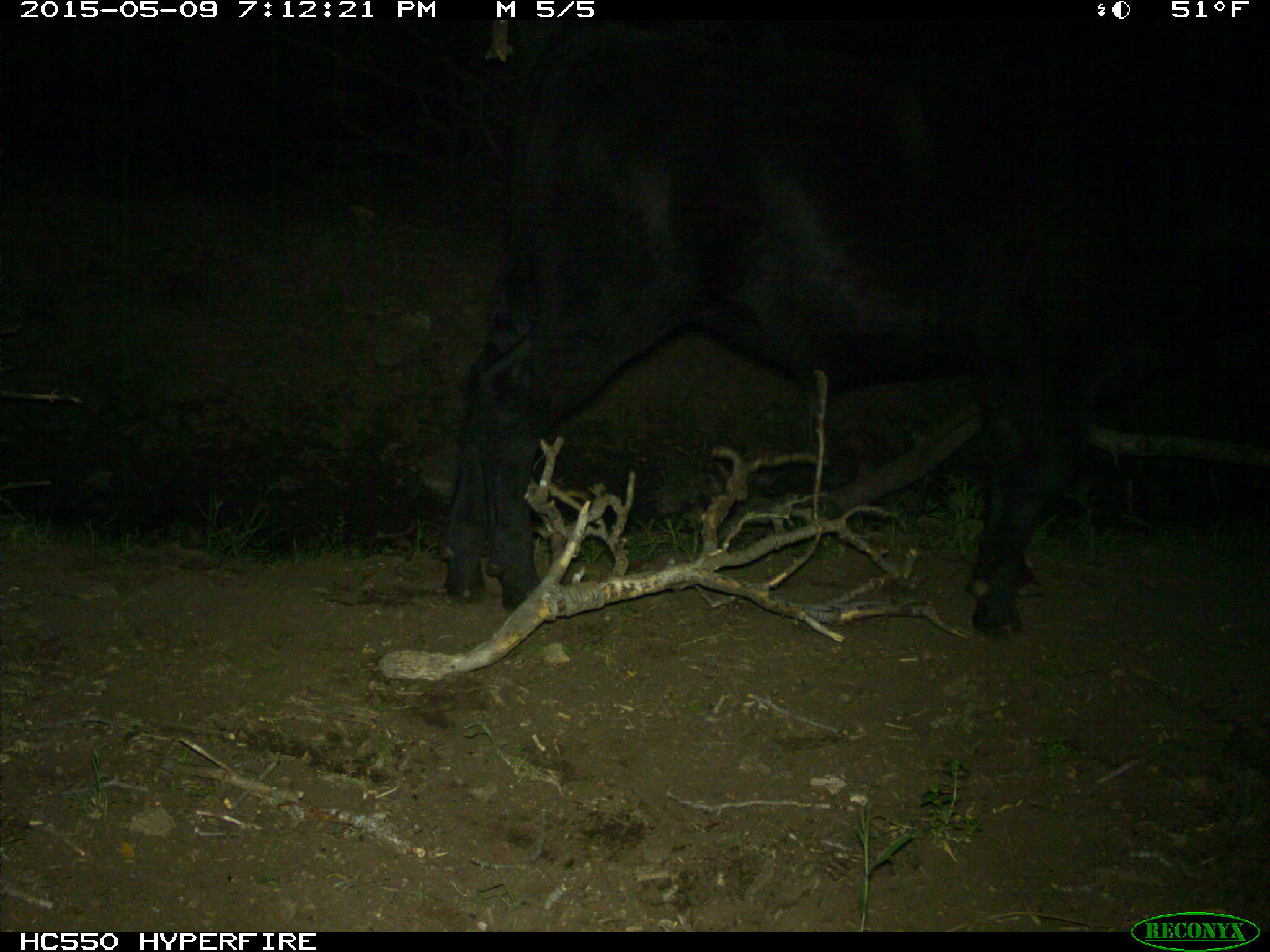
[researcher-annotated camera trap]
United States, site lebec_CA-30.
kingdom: Animalia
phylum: Chordata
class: Mammalia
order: Artiodactyla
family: Bovidae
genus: Bos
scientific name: Bos taurus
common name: domestic cow